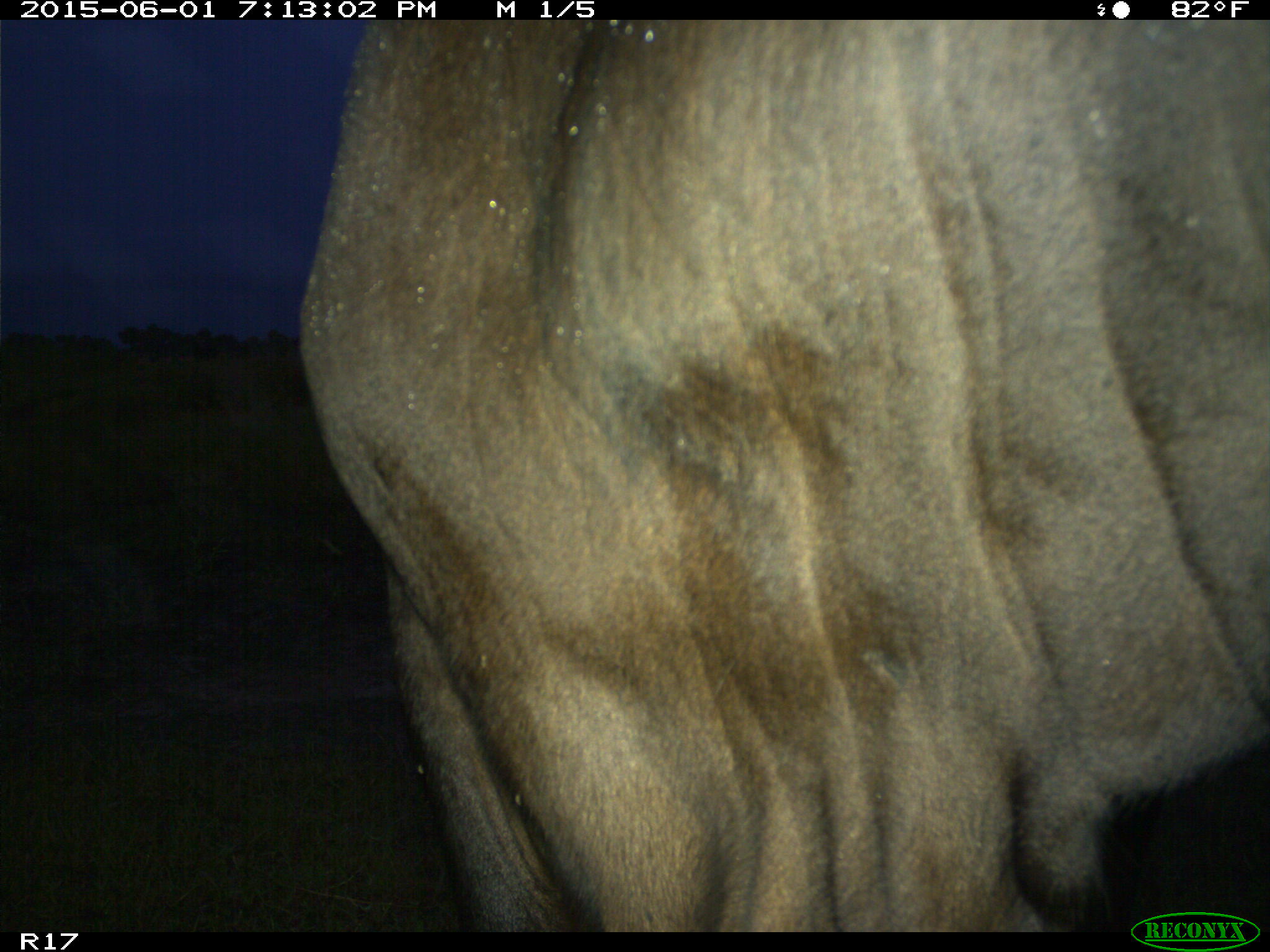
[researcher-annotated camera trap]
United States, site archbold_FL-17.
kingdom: Animalia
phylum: Chordata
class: Mammalia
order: Artiodactyla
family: Bovidae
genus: Bos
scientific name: Bos taurus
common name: domestic cow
Bos taurus (domestic cow).